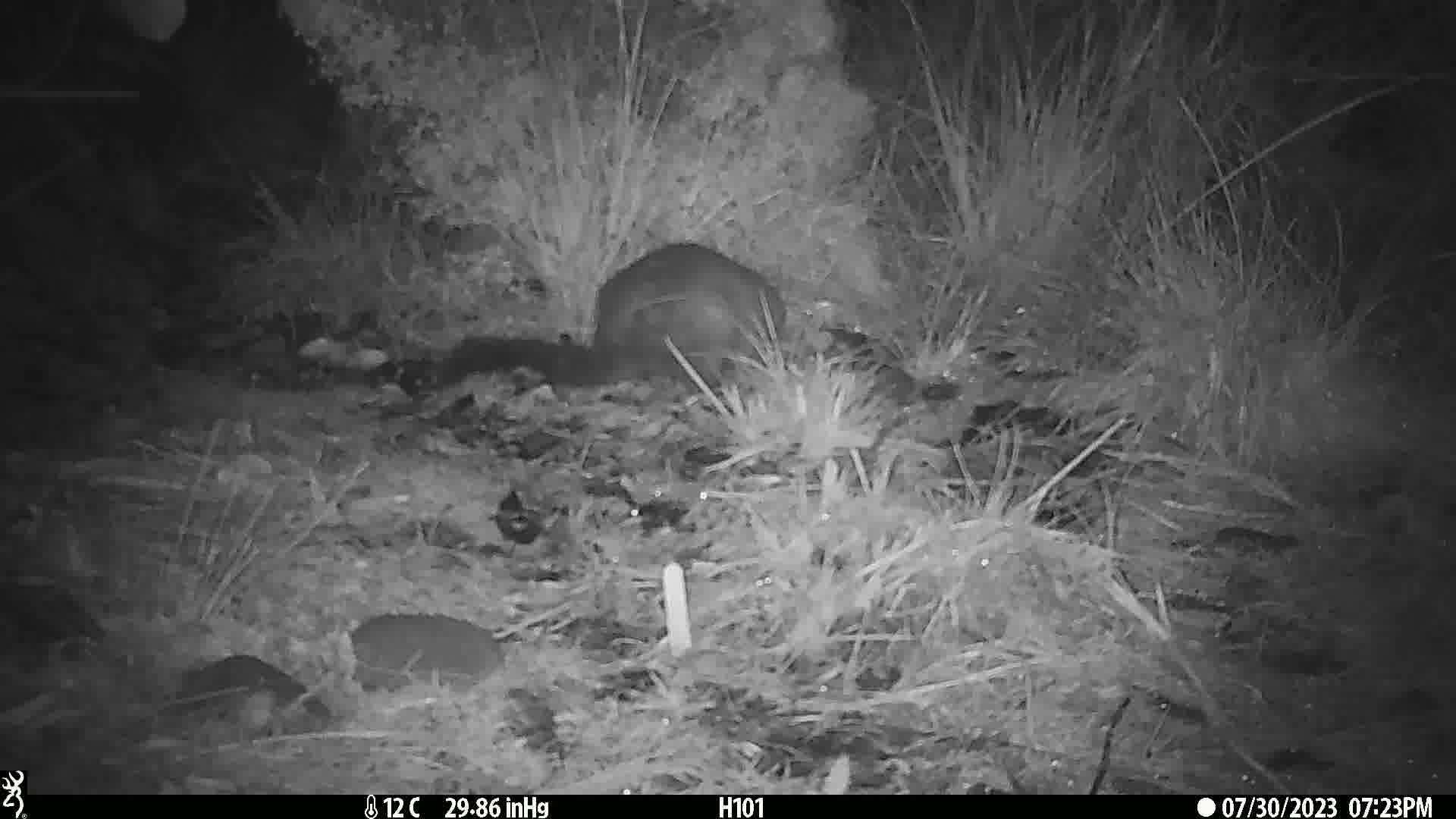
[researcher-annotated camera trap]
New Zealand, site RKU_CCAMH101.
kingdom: Animalia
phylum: Chordata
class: Mammalia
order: Diprotodontia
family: Phalangeridae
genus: Trichosurus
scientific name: Trichosurus vulpecula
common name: common brushtail possum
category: possum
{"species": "possum (common brushtail possum) (Trichosurus vulpecula)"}